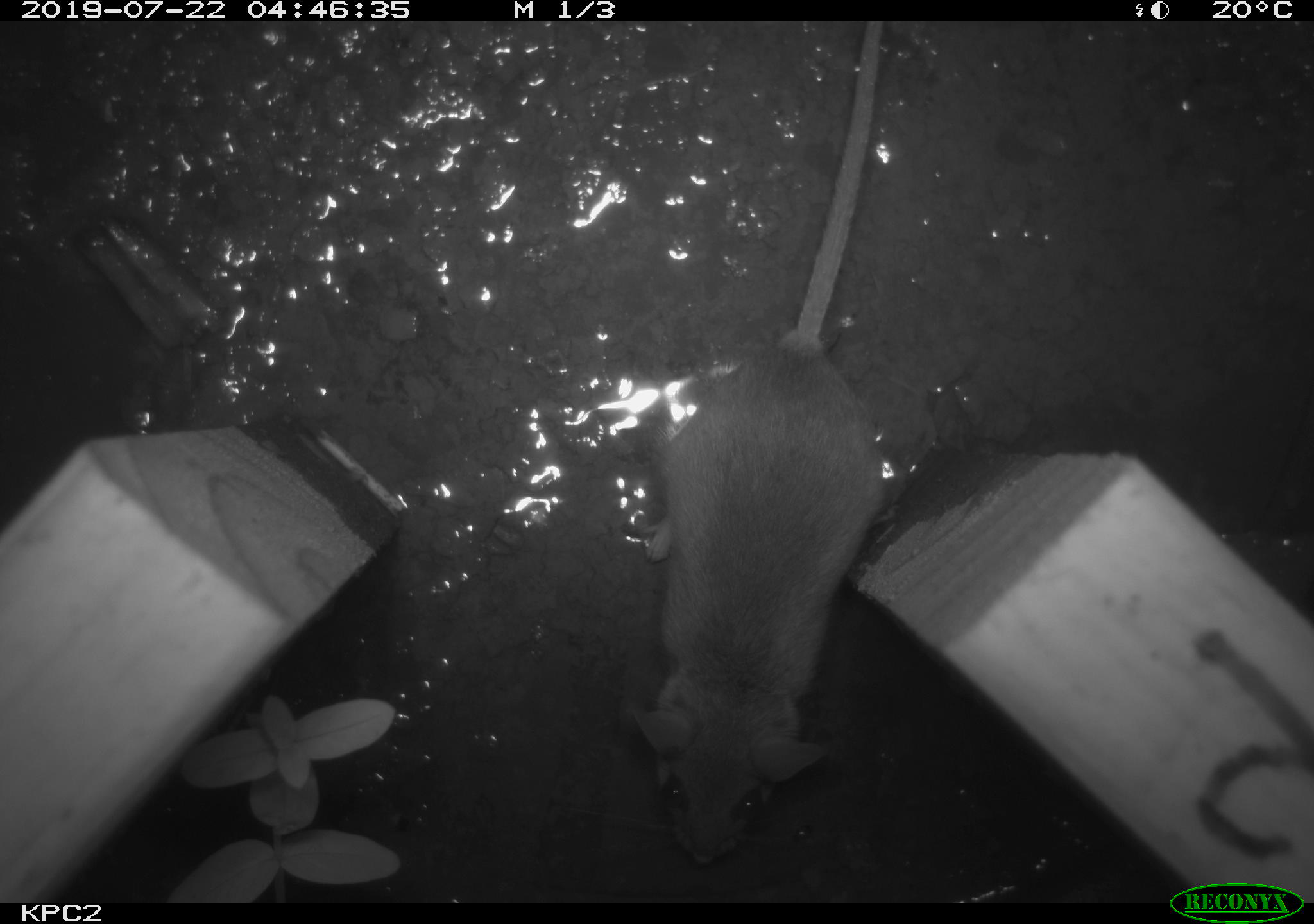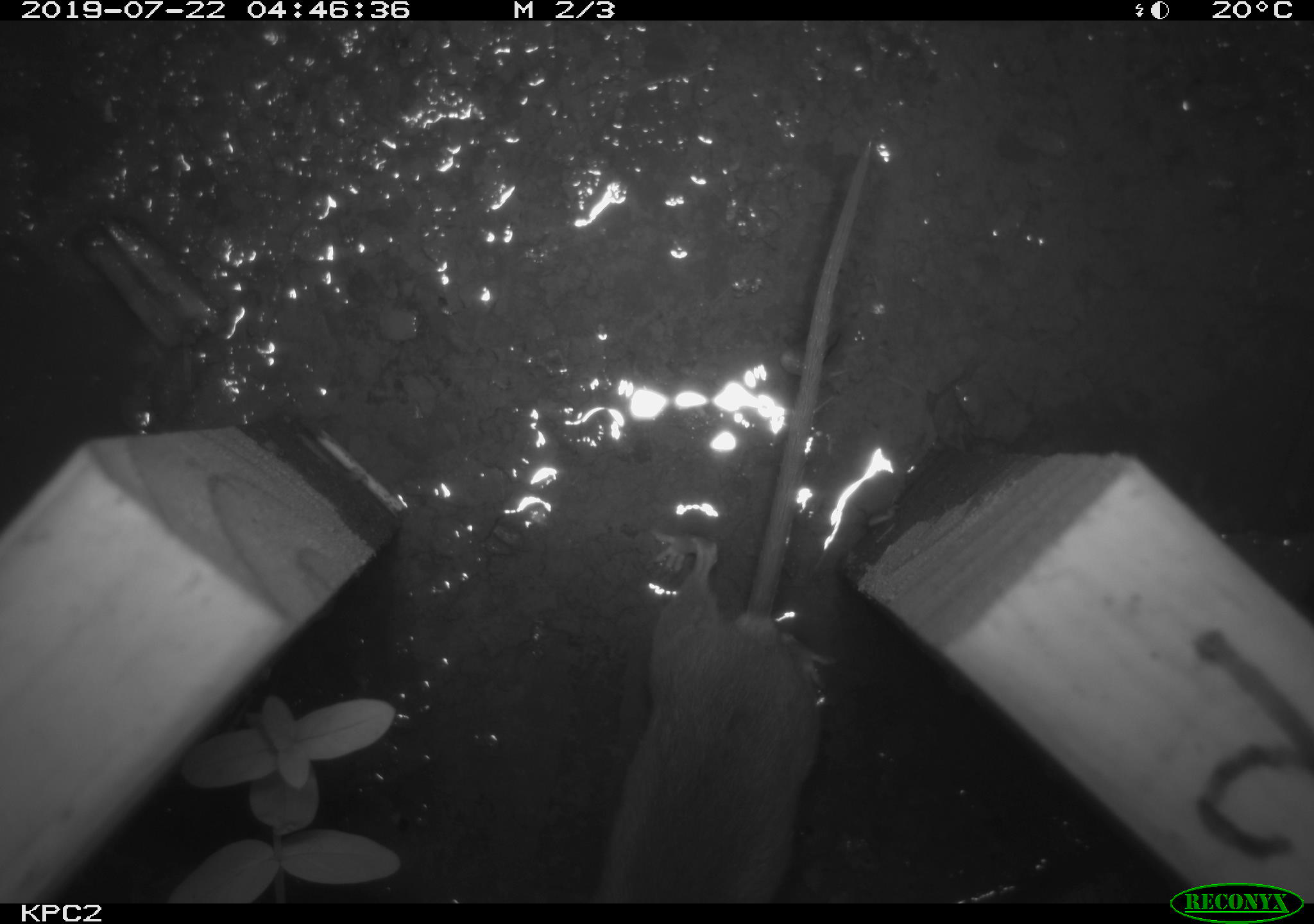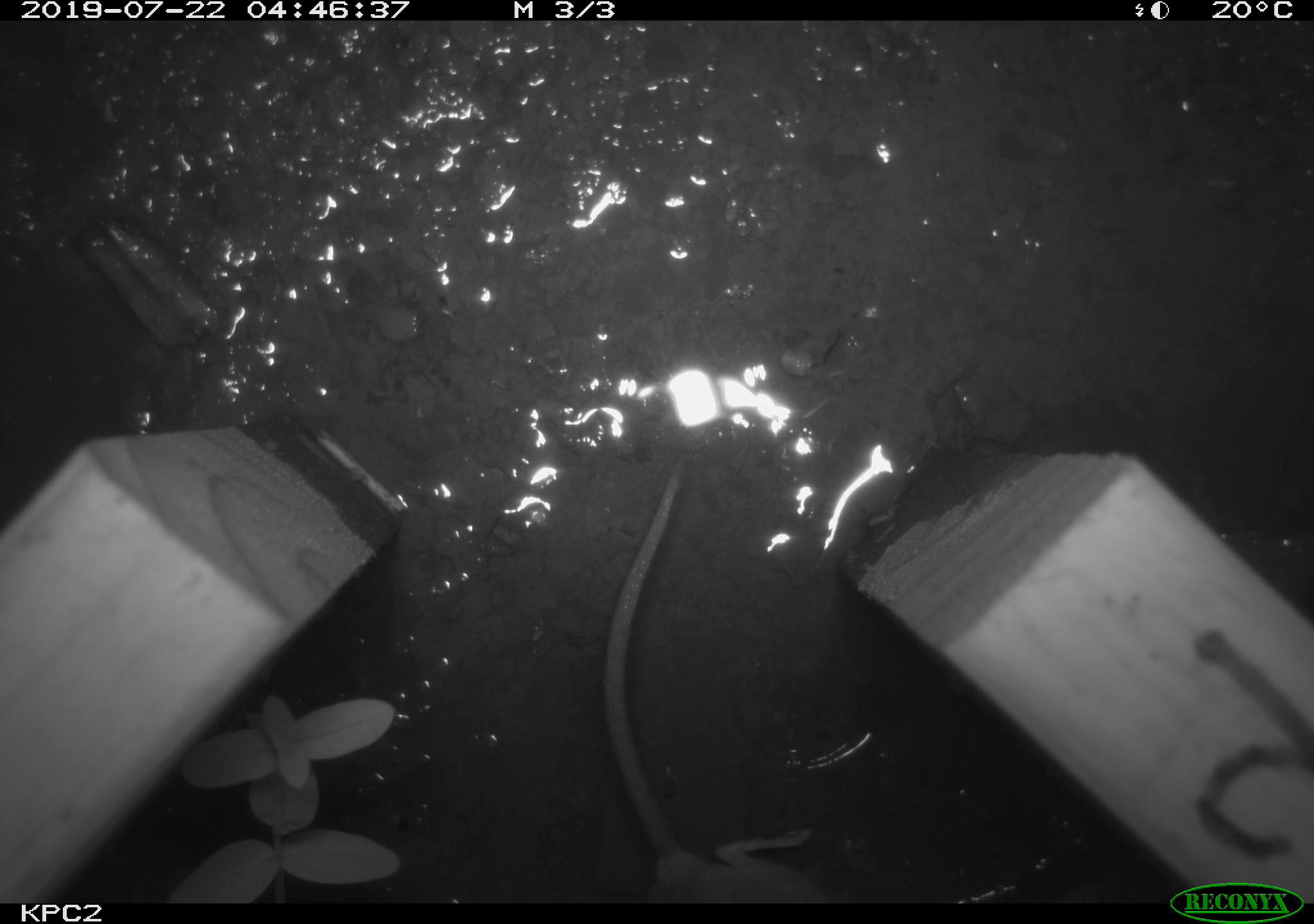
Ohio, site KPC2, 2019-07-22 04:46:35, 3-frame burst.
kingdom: Animalia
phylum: Chordata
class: Mammalia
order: Rodentia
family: Cricetidae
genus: Peromyscus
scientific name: Peromyscus leucopus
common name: white-footed mouse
White-footed mouse (Peromyscus leucopus).